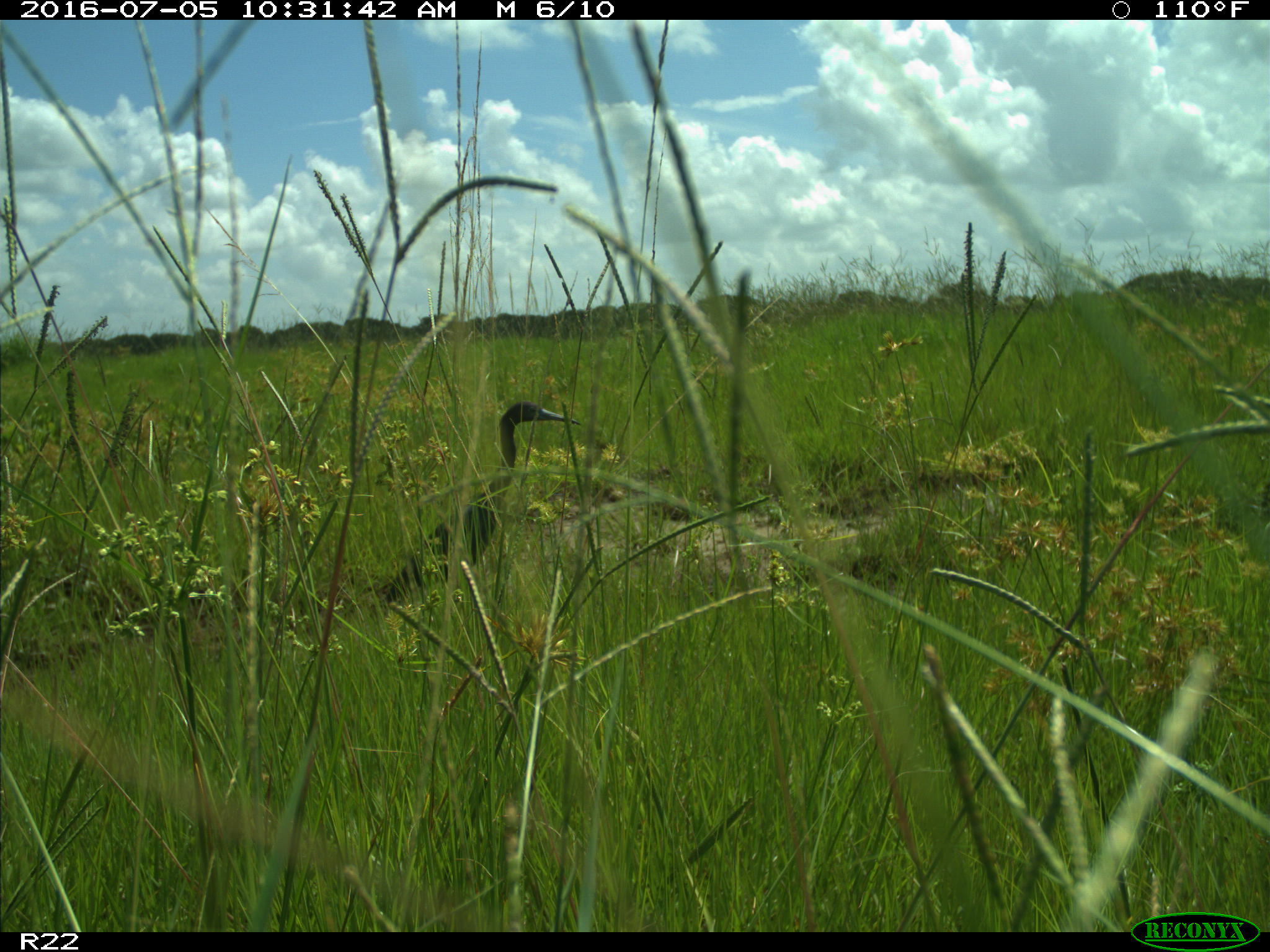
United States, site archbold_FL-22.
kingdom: Animalia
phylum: Chordata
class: Aves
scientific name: Aves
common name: birds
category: unidentified bird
Unidentified bird (birds) (Aves).